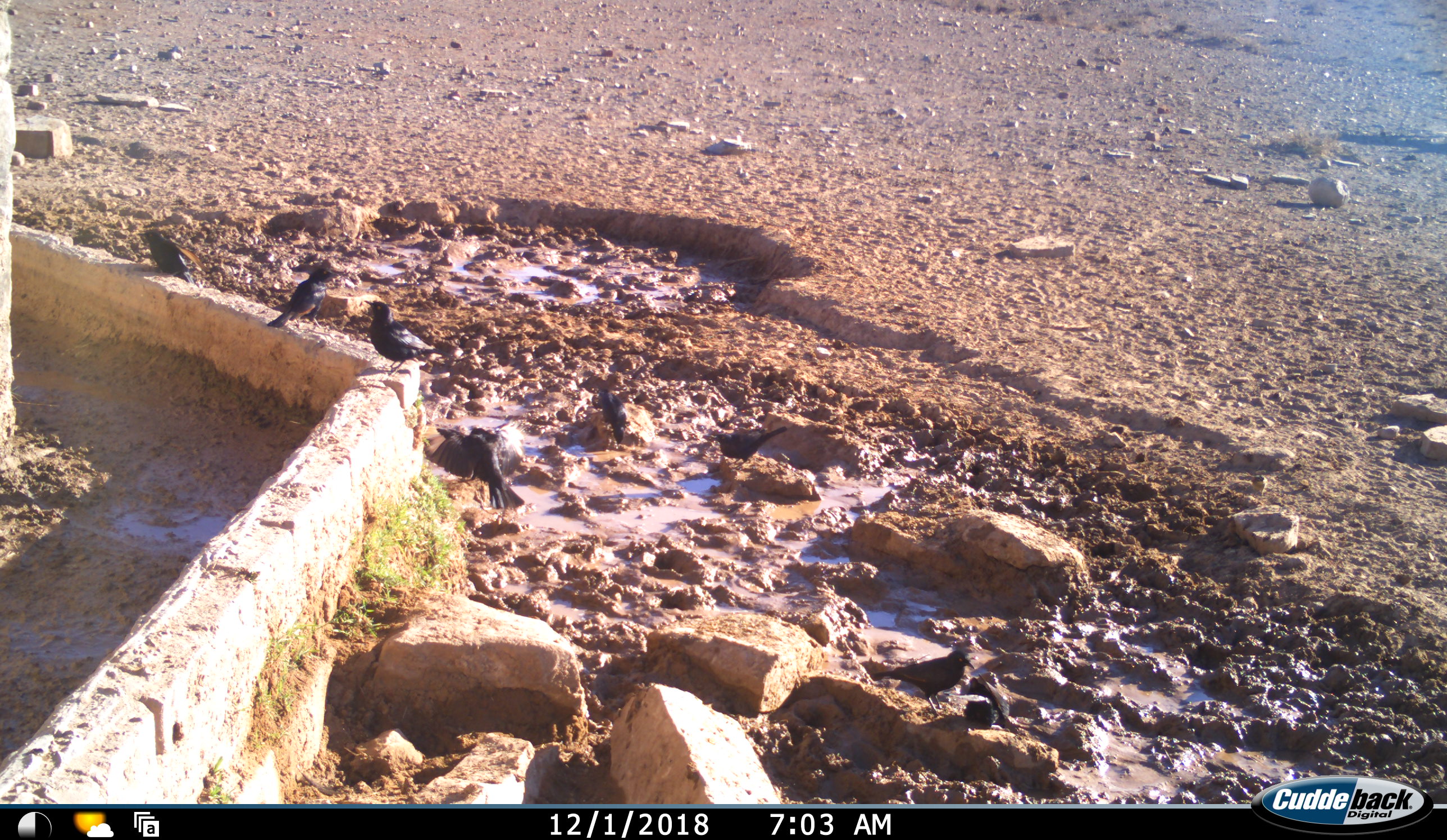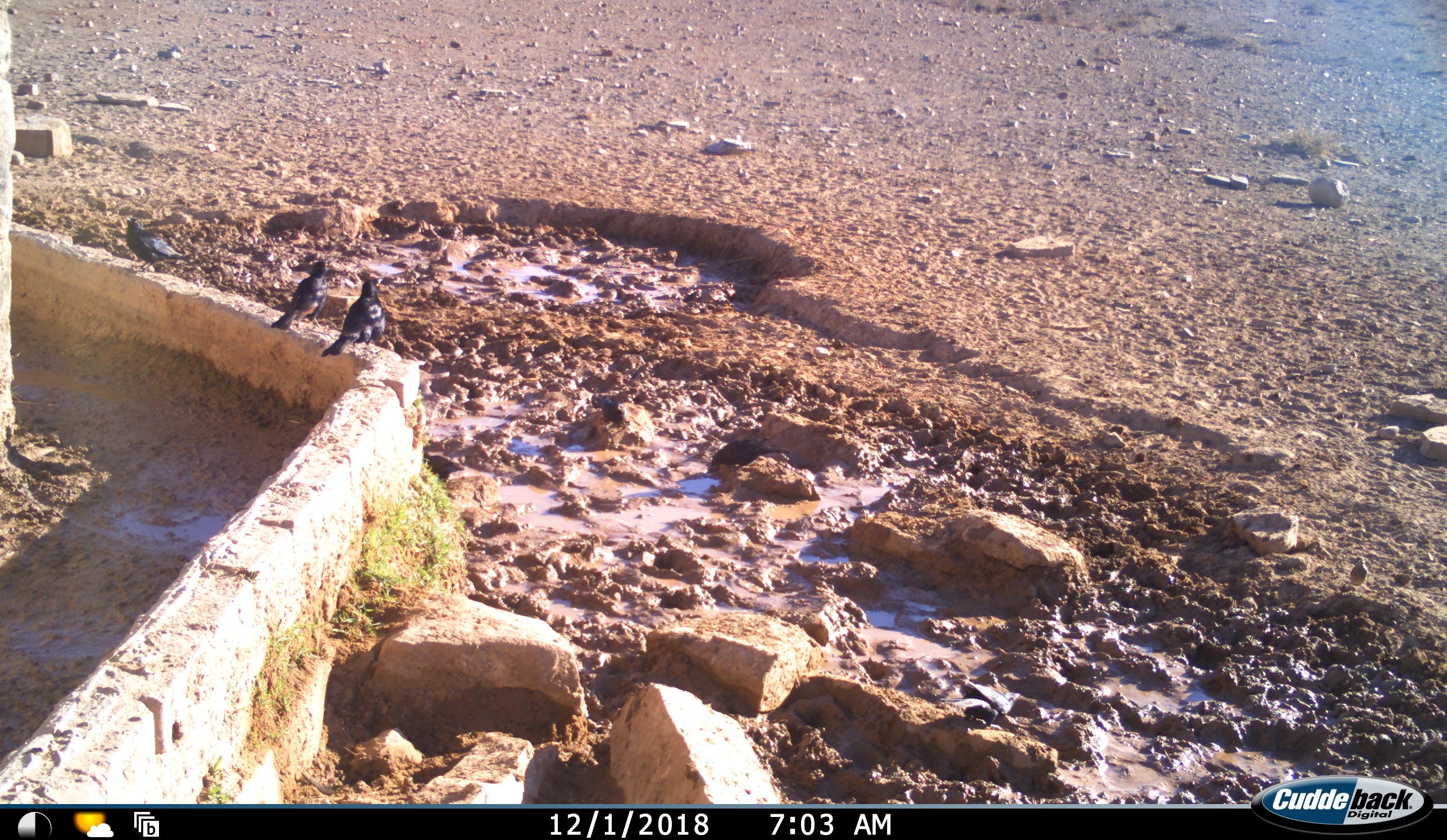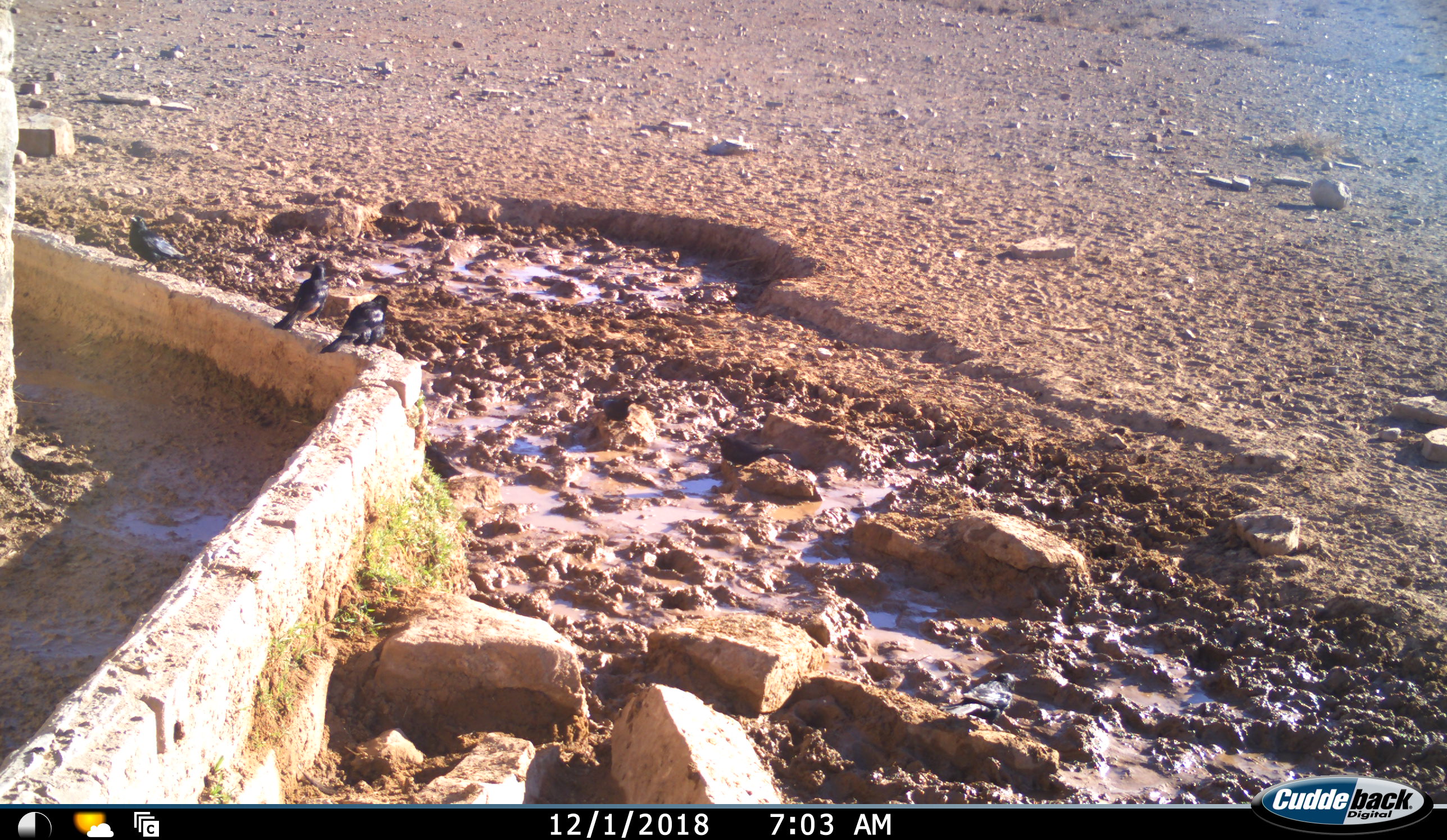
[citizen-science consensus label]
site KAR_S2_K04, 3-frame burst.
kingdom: Animalia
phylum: Chordata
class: Aves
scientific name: Aves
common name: bird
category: birdother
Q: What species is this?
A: Birdother (bird) (Aves).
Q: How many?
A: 8.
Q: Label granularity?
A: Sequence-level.